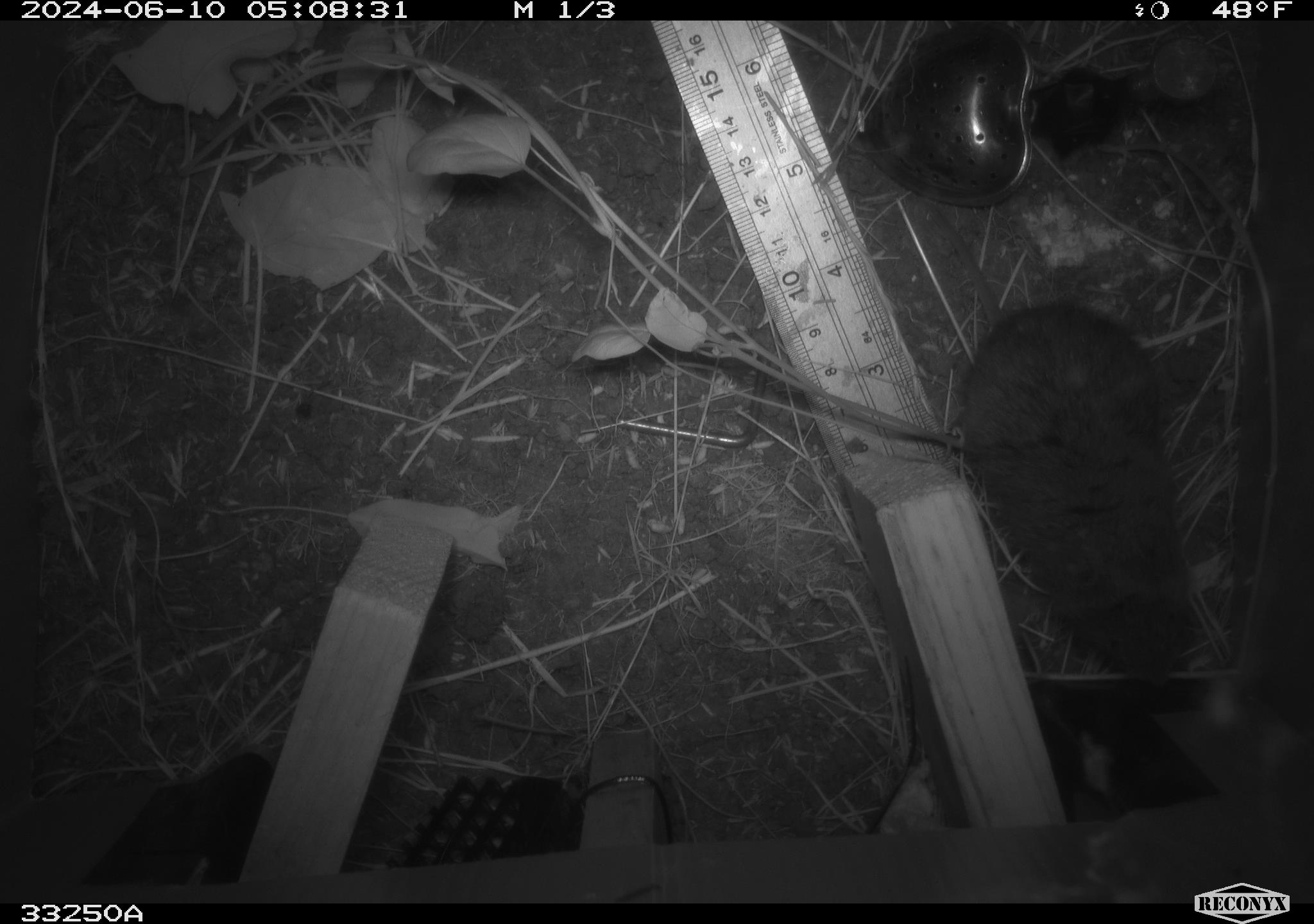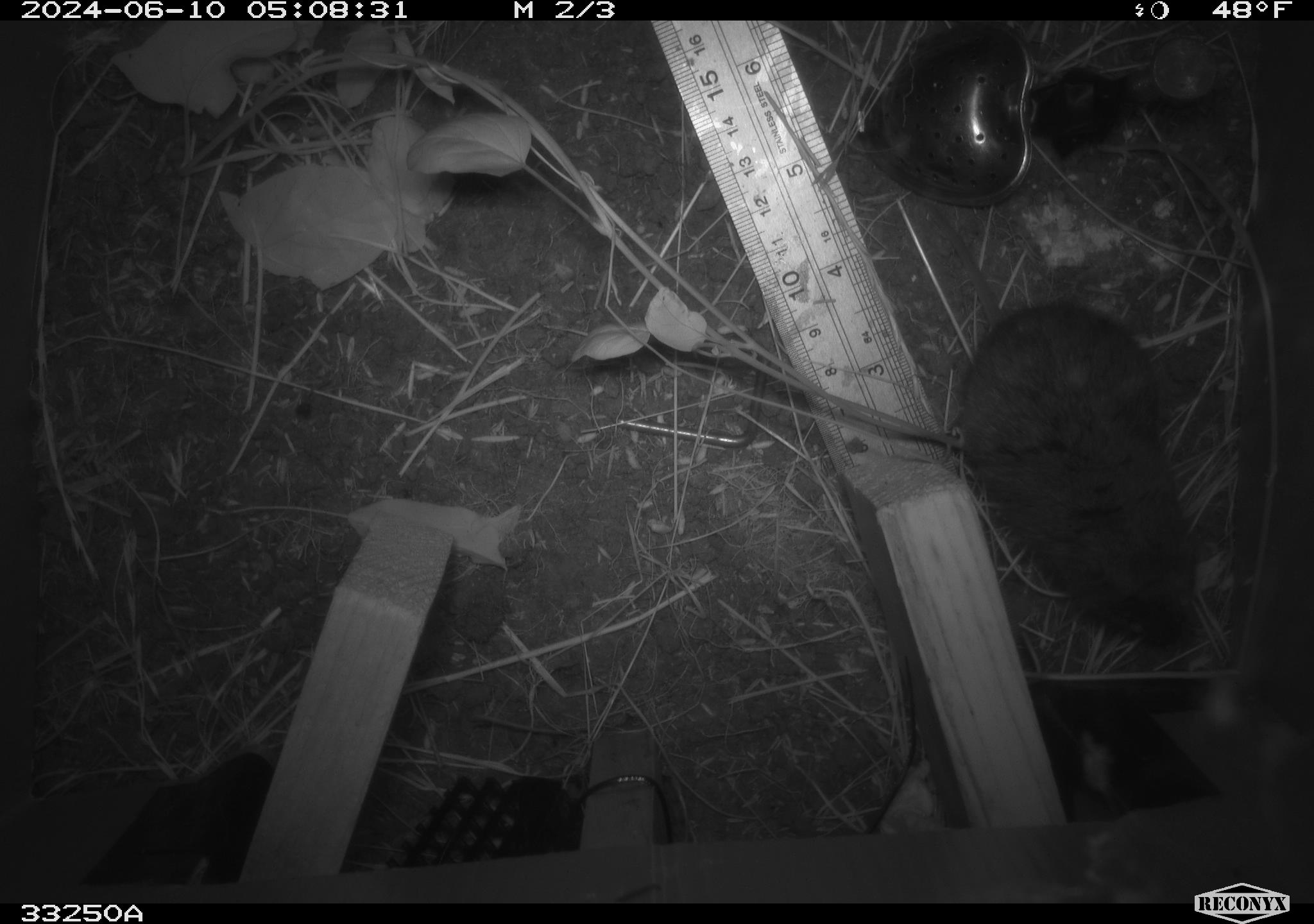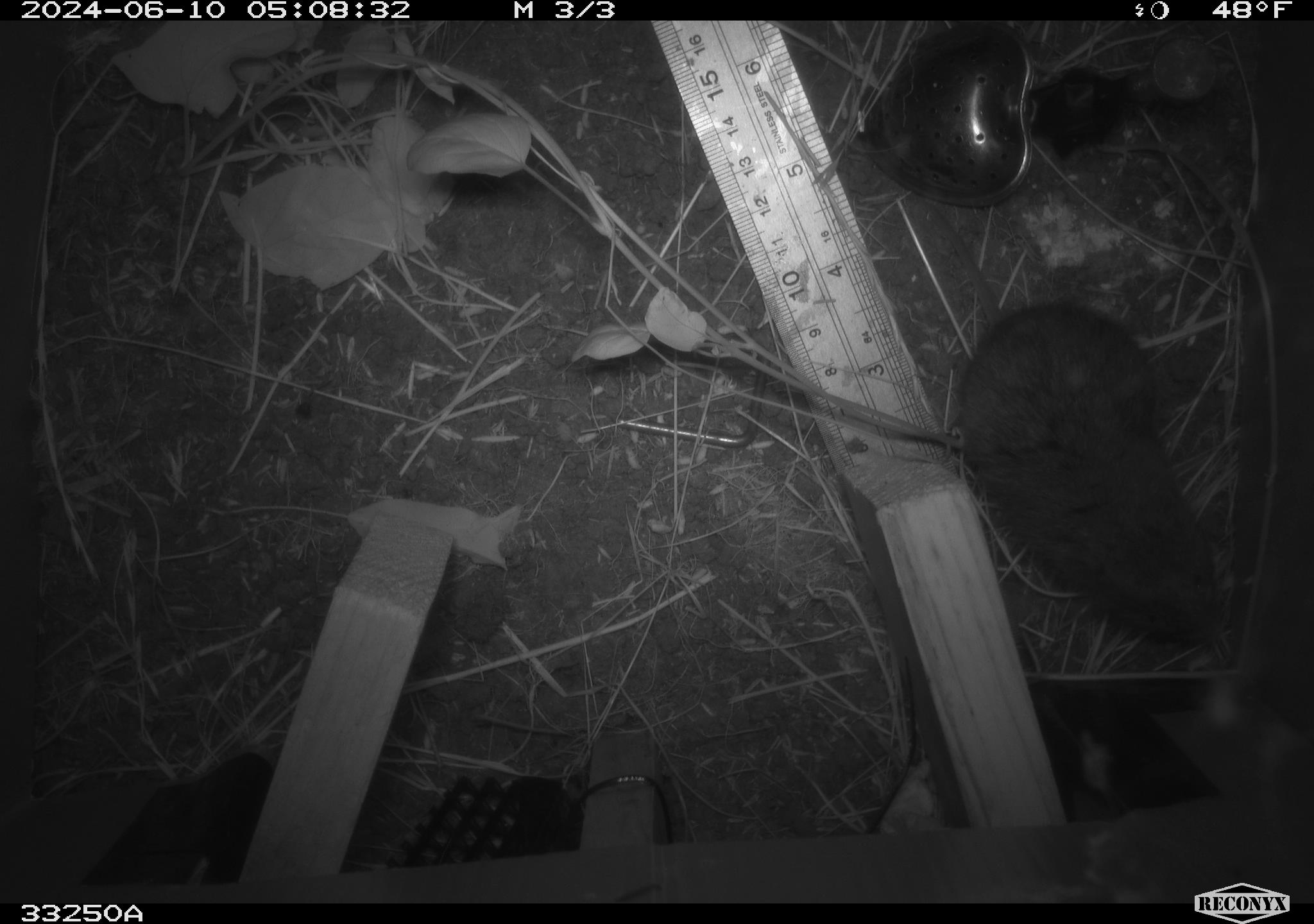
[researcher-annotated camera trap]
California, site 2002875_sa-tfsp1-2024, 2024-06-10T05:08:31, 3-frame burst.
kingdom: Animalia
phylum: Chordata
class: Mammalia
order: Rodentia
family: Cricetidae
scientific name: Arvicolinae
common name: voles, lemmings, and muskrats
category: arvicolinae subfamily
Arvicolinae subfamily (voles, lemmings, and muskrats) (Arvicolinae).